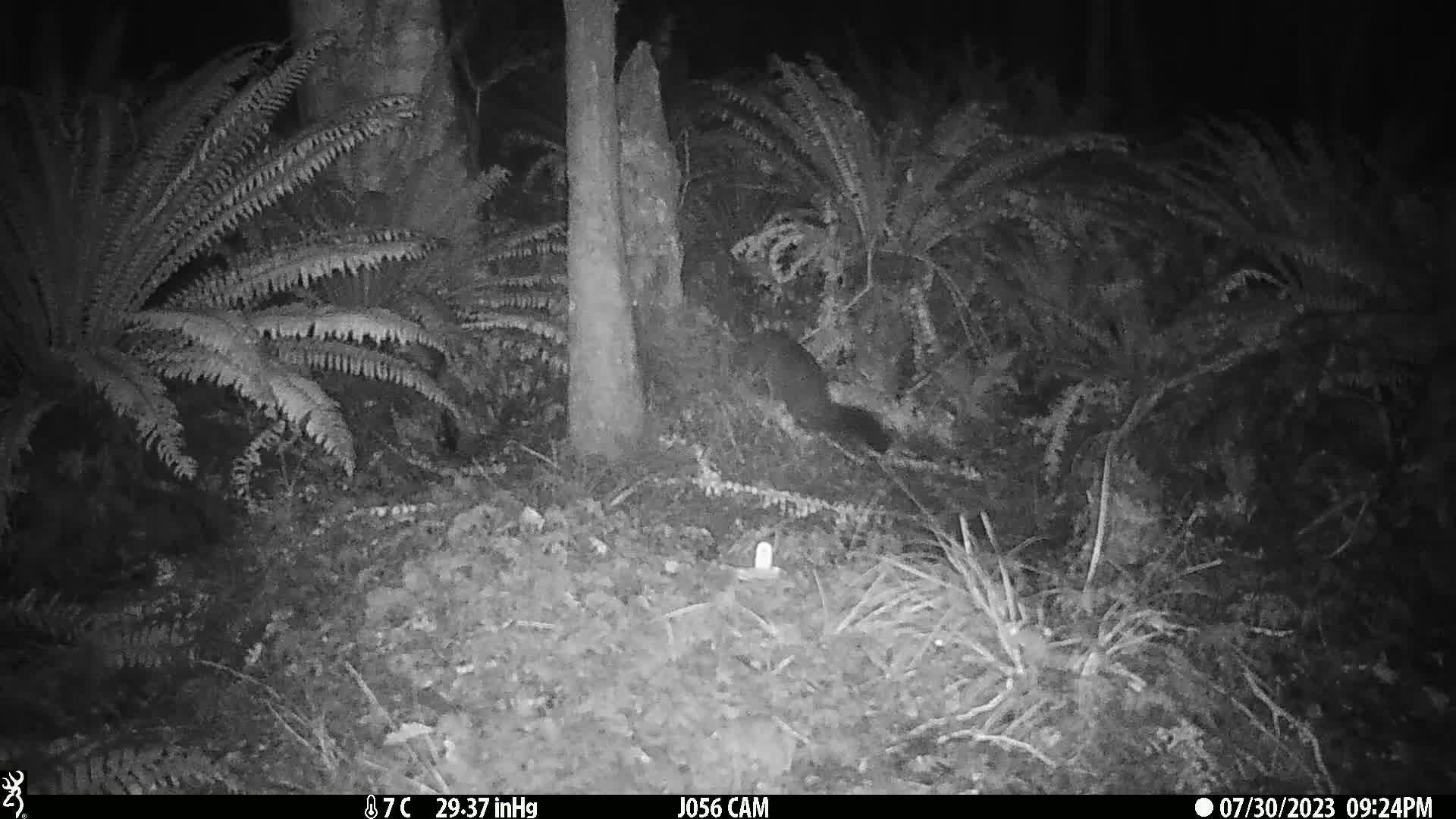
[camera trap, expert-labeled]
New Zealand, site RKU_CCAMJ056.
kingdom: Animalia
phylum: Chordata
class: Mammalia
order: Diprotodontia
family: Phalangeridae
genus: Trichosurus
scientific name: Trichosurus vulpecula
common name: common brushtail possum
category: possum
Possum (common brushtail possum) (Trichosurus vulpecula).